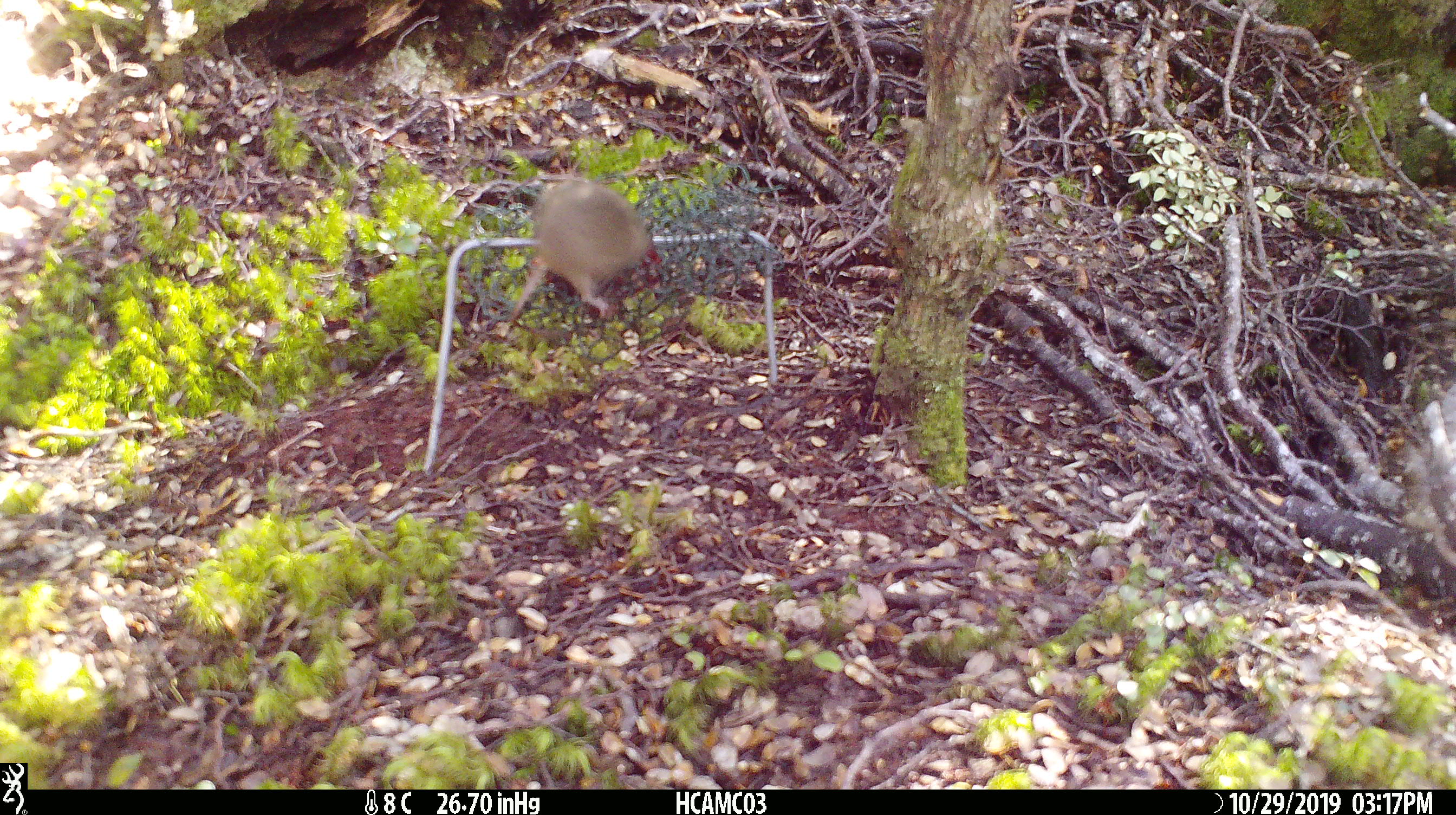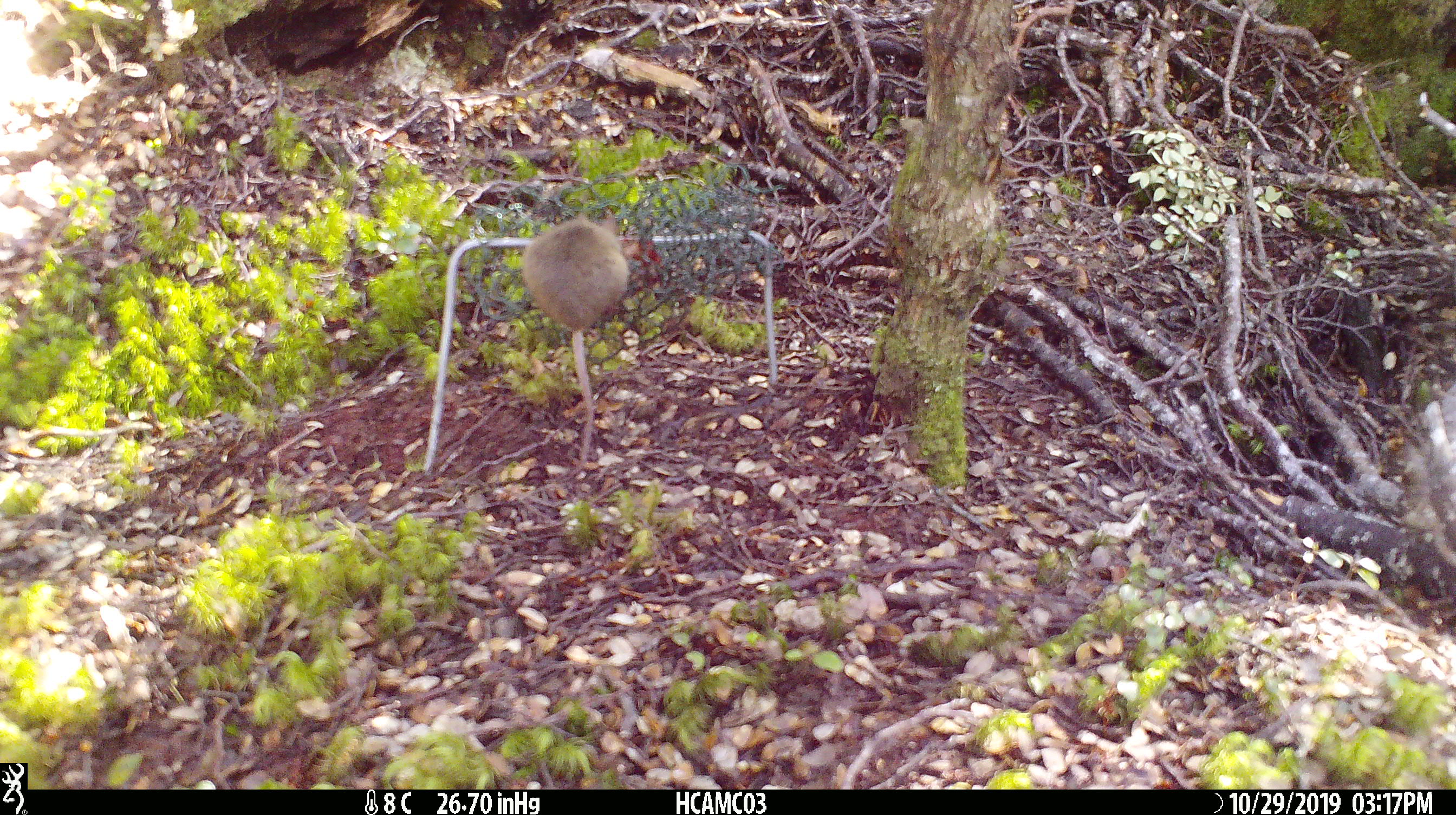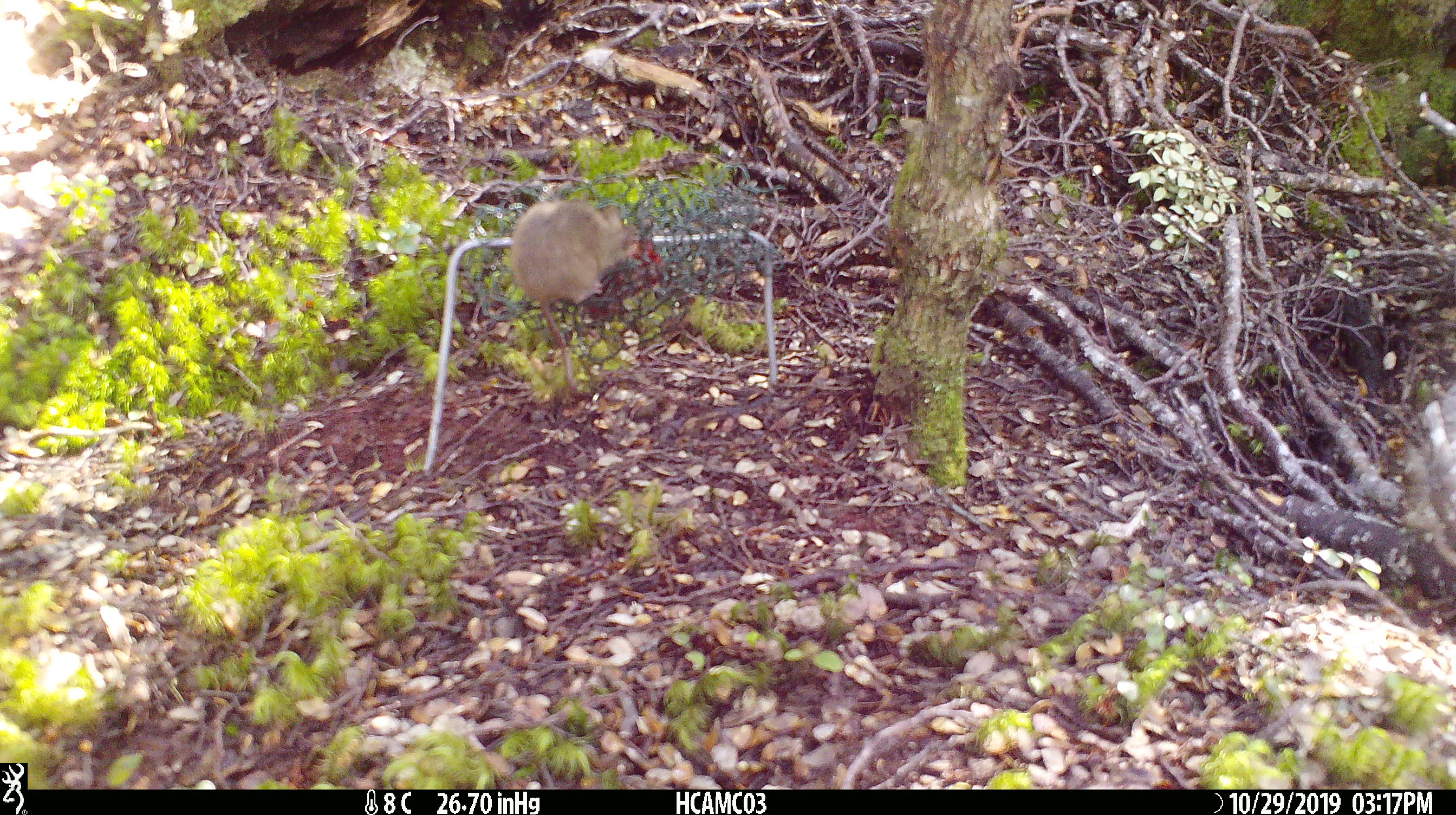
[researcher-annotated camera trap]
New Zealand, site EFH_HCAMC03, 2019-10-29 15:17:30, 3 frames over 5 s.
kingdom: Animalia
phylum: Chordata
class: Mammalia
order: Rodentia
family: Muridae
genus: Mus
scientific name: Mus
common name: mouse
Mouse (Mus).